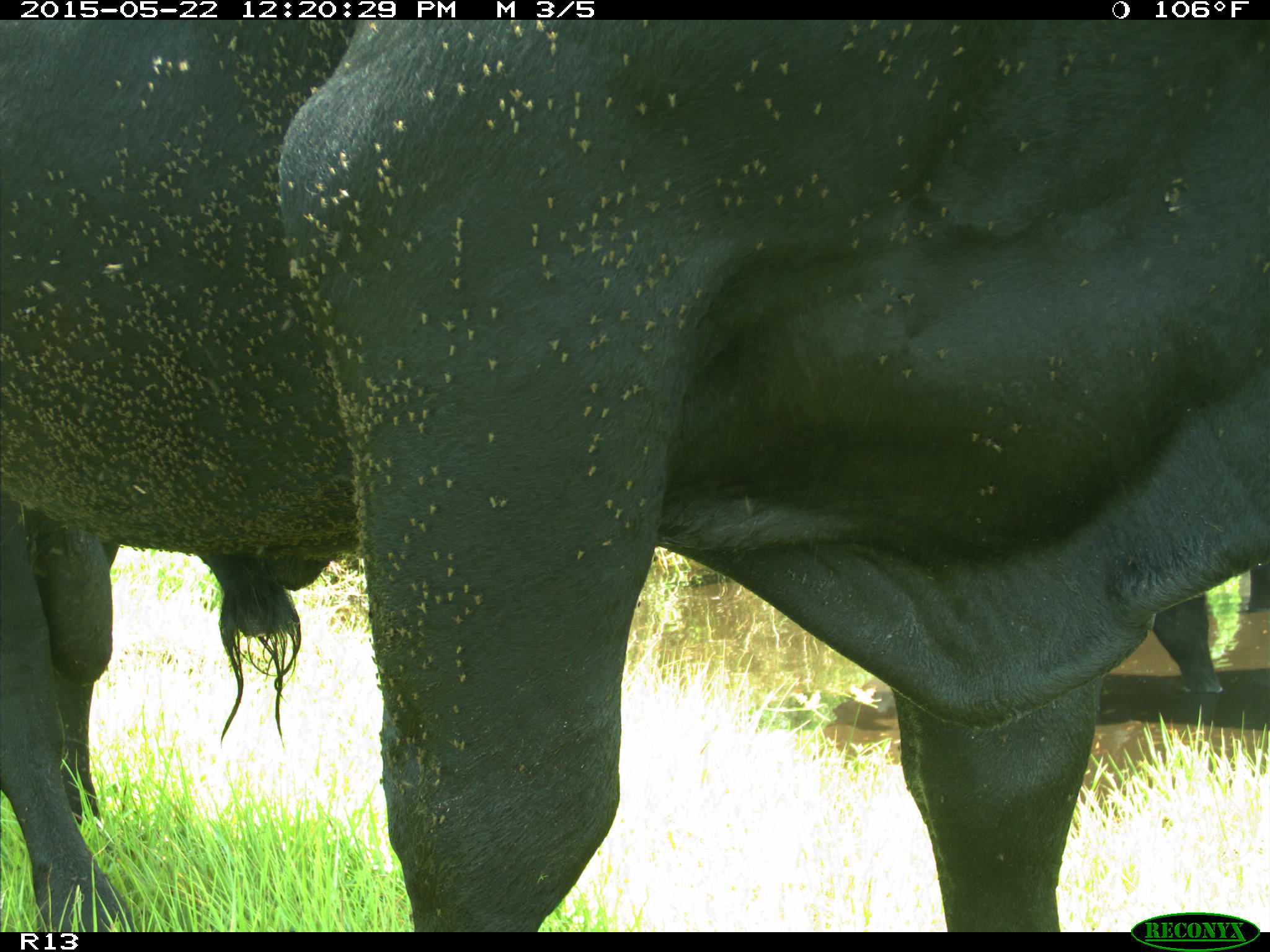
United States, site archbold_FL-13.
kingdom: Animalia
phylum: Chordata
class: Mammalia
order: Artiodactyla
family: Bovidae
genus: Bos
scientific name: Bos taurus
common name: domestic cow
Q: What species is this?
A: Bos taurus (domestic cow).